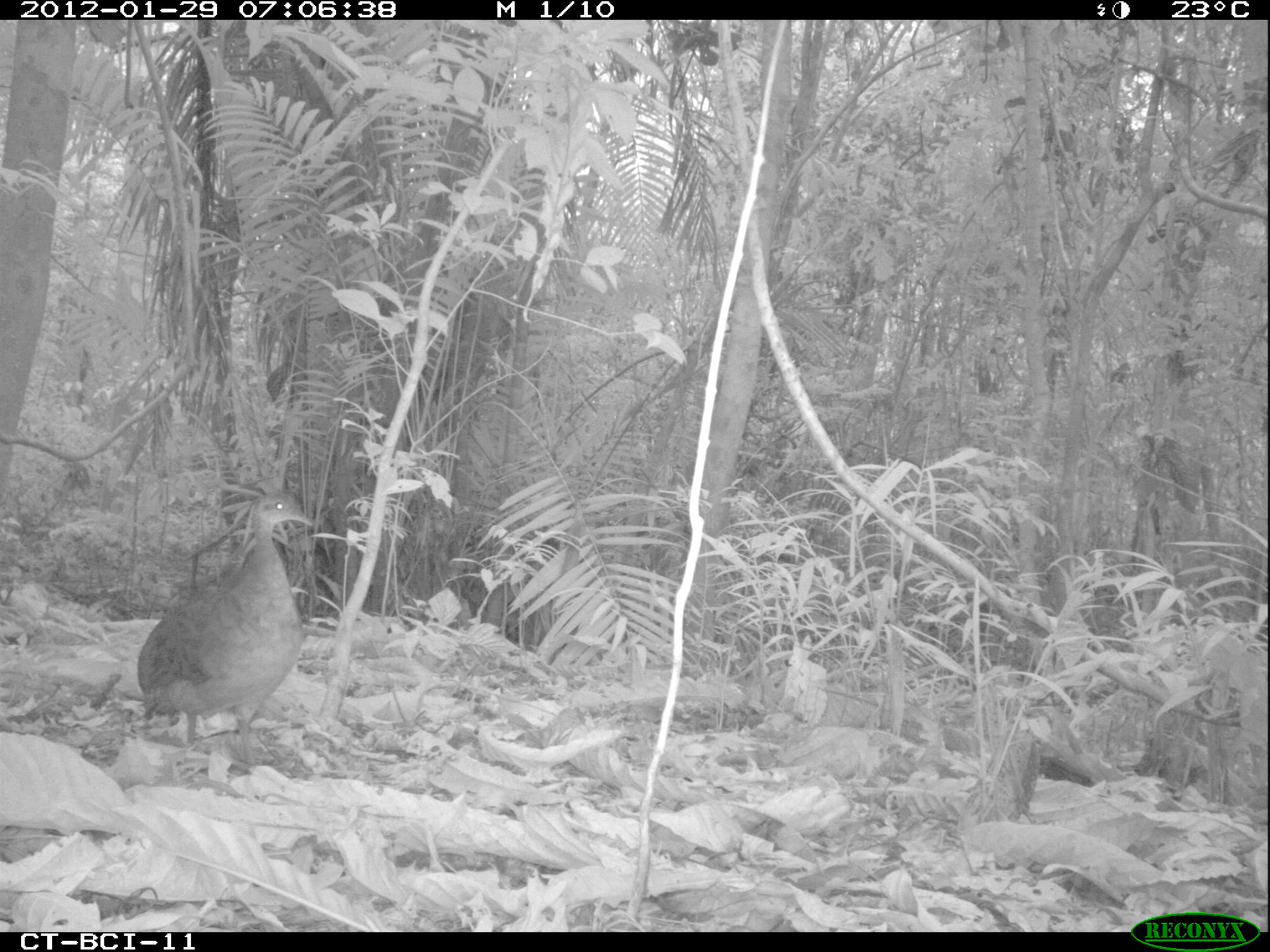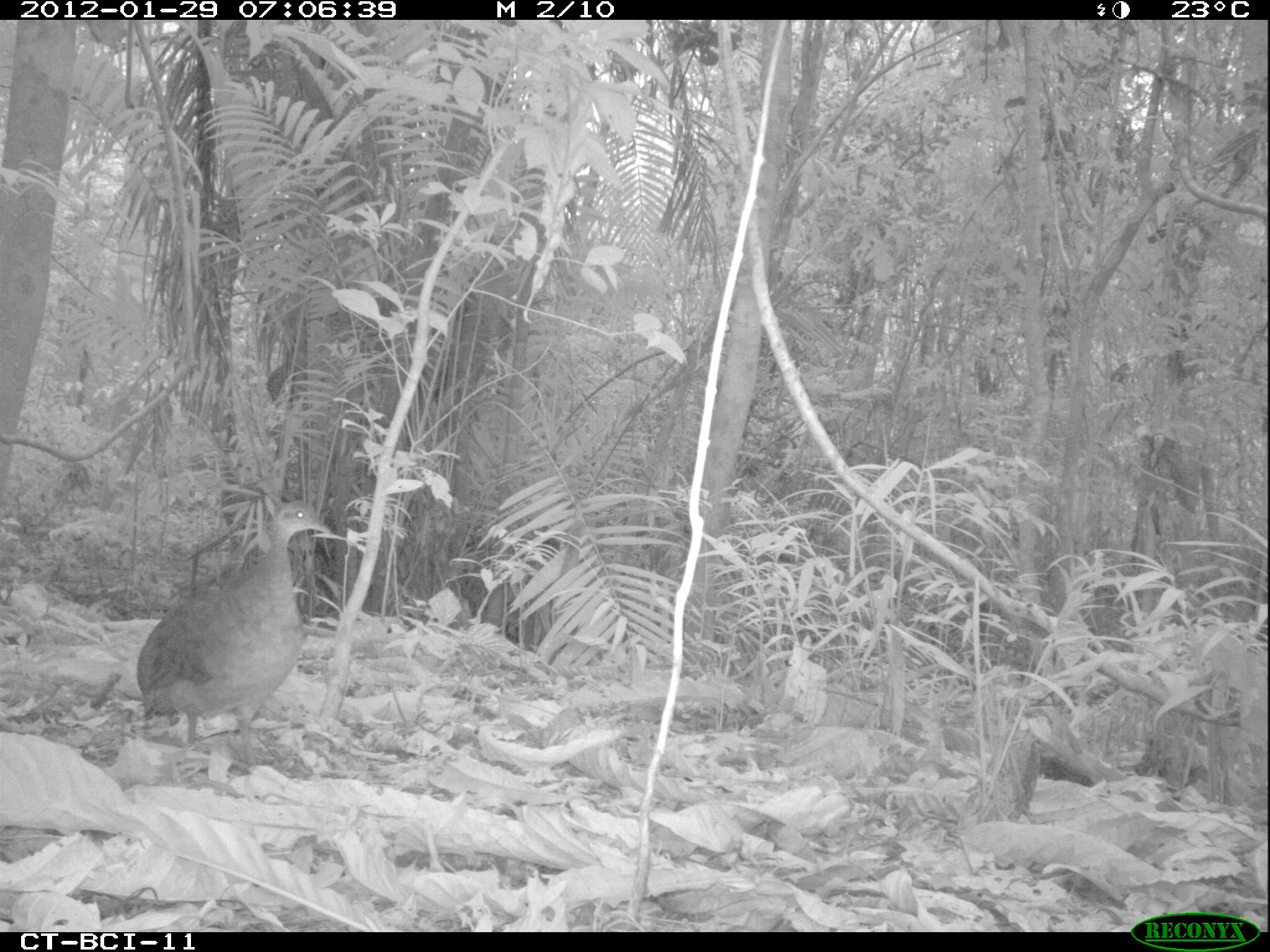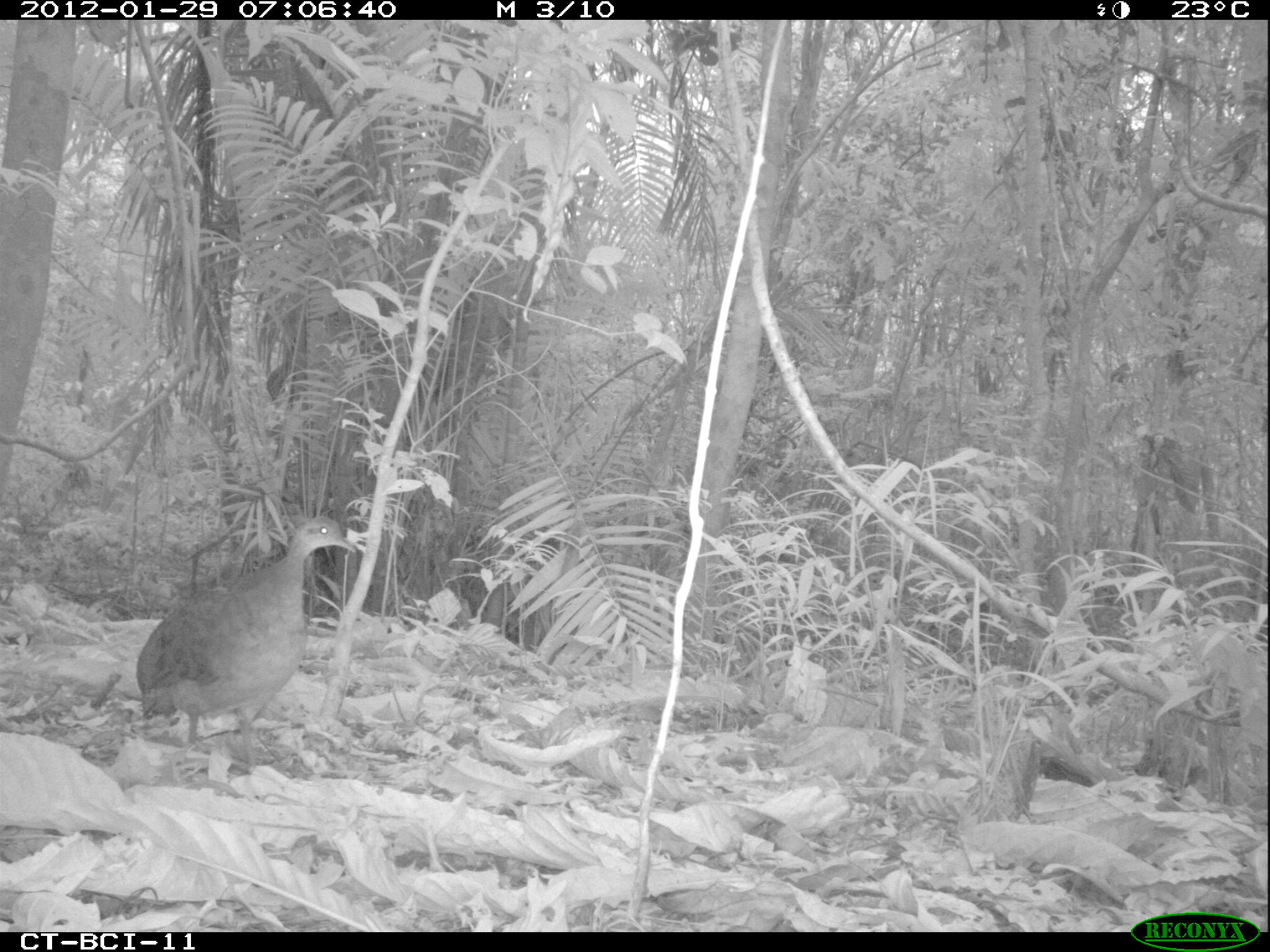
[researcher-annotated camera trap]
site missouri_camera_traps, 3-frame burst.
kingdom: Animalia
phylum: Chordata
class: Aves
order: Tinamiformes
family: Tinamidae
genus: Tinamus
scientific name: Tinamus major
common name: great tinamou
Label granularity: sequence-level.